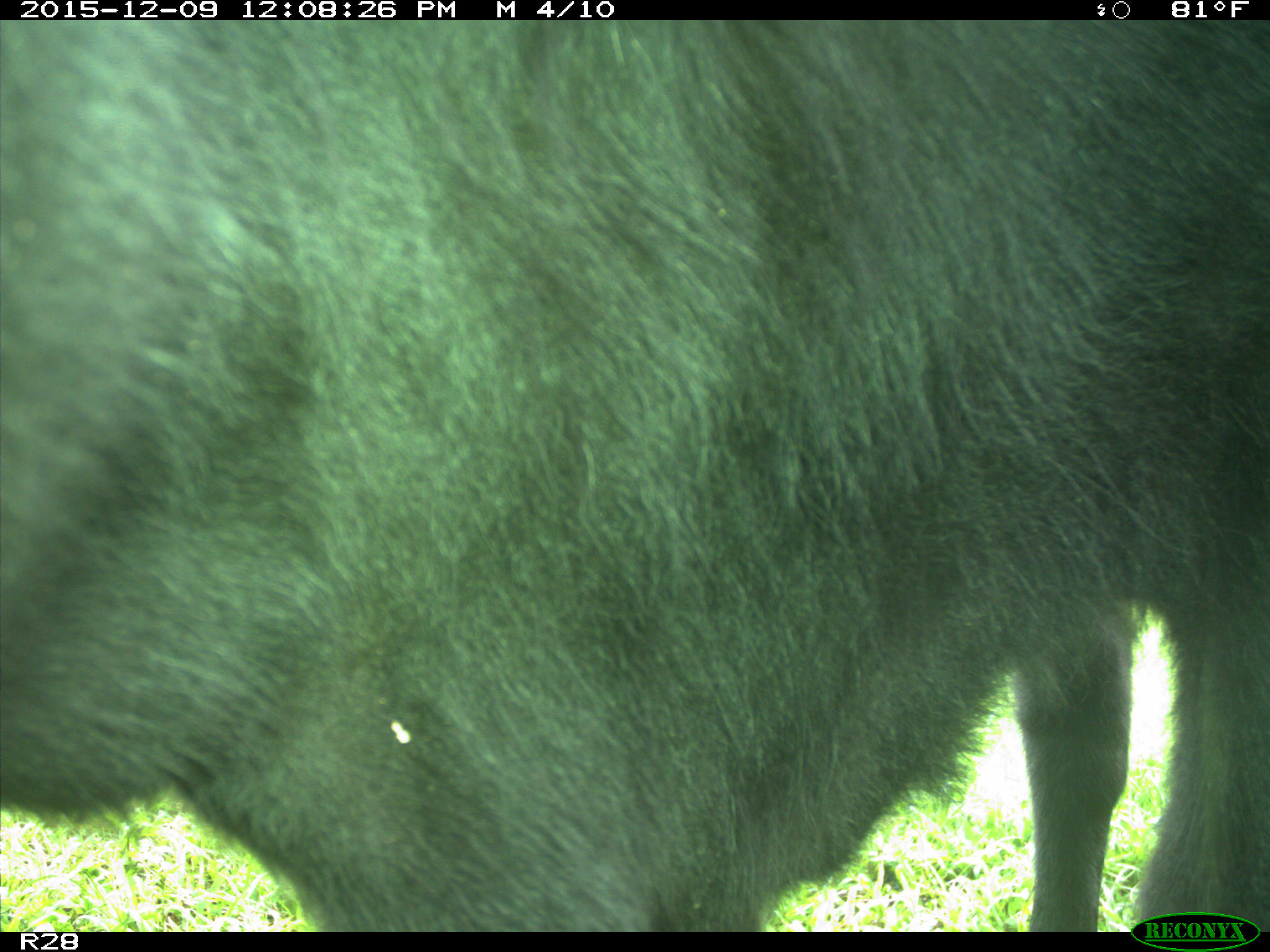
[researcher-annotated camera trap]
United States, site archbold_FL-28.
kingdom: Animalia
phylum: Chordata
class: Mammalia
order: Artiodactyla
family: Bovidae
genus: Bos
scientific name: Bos taurus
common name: domestic cow